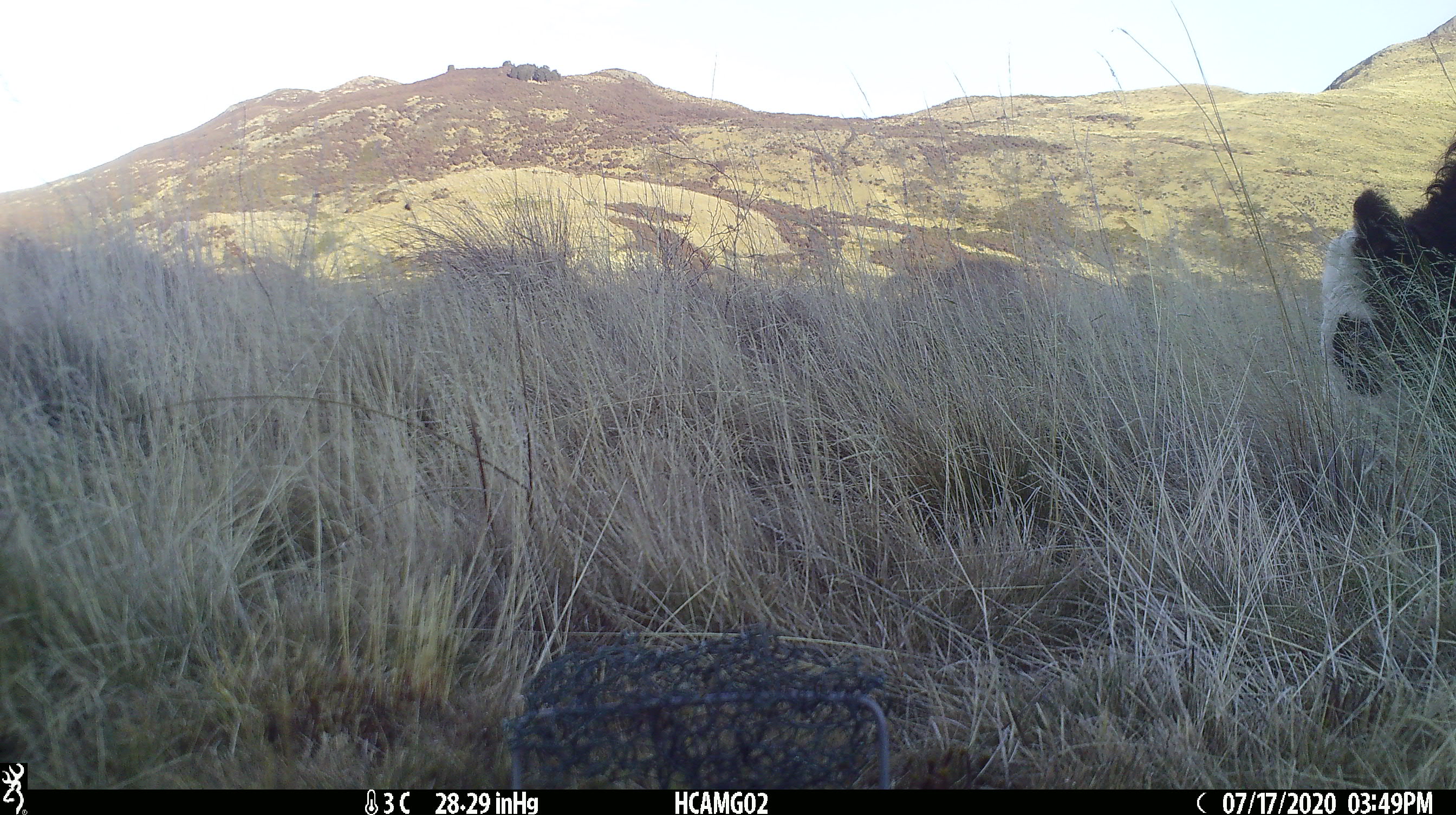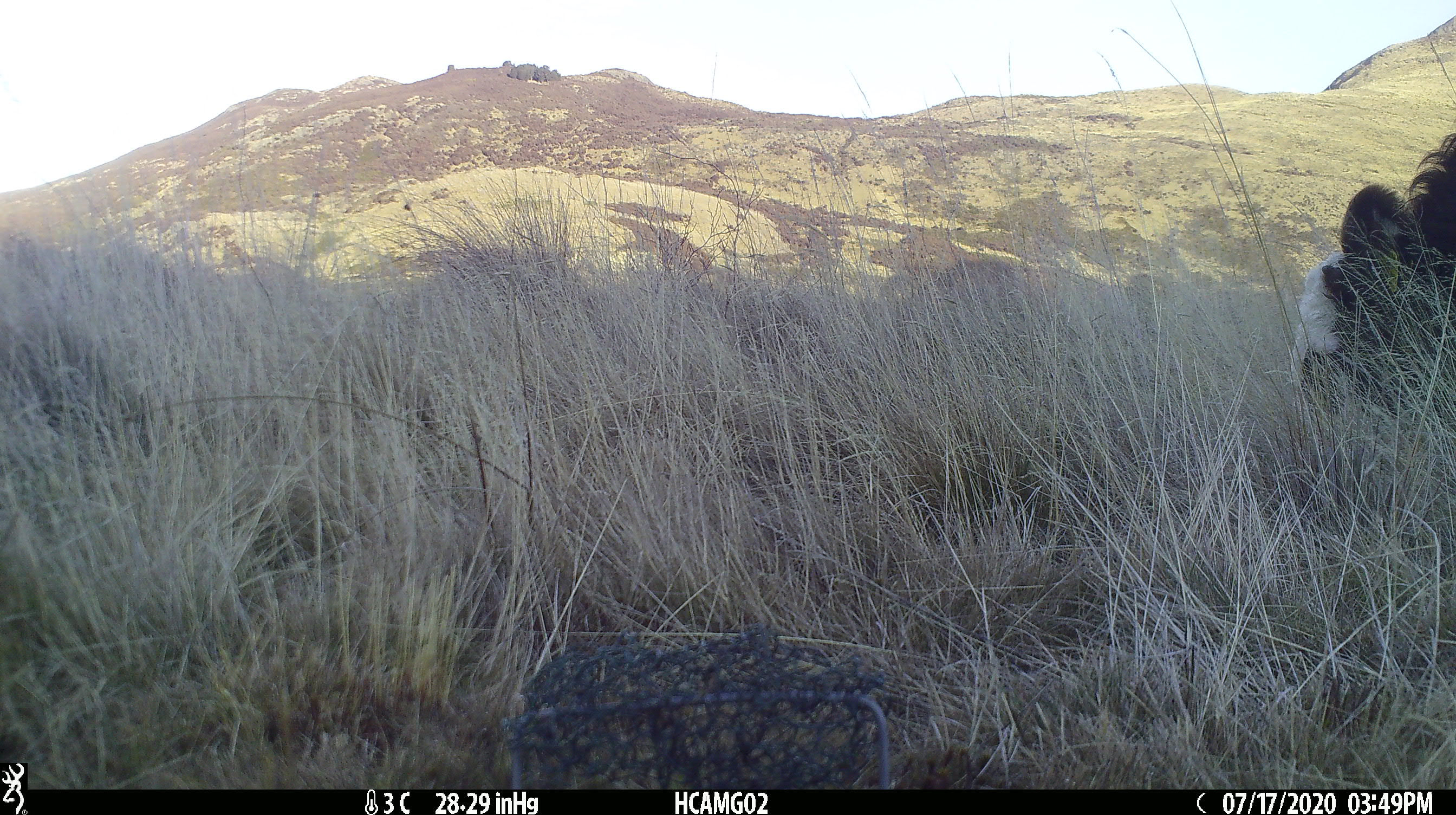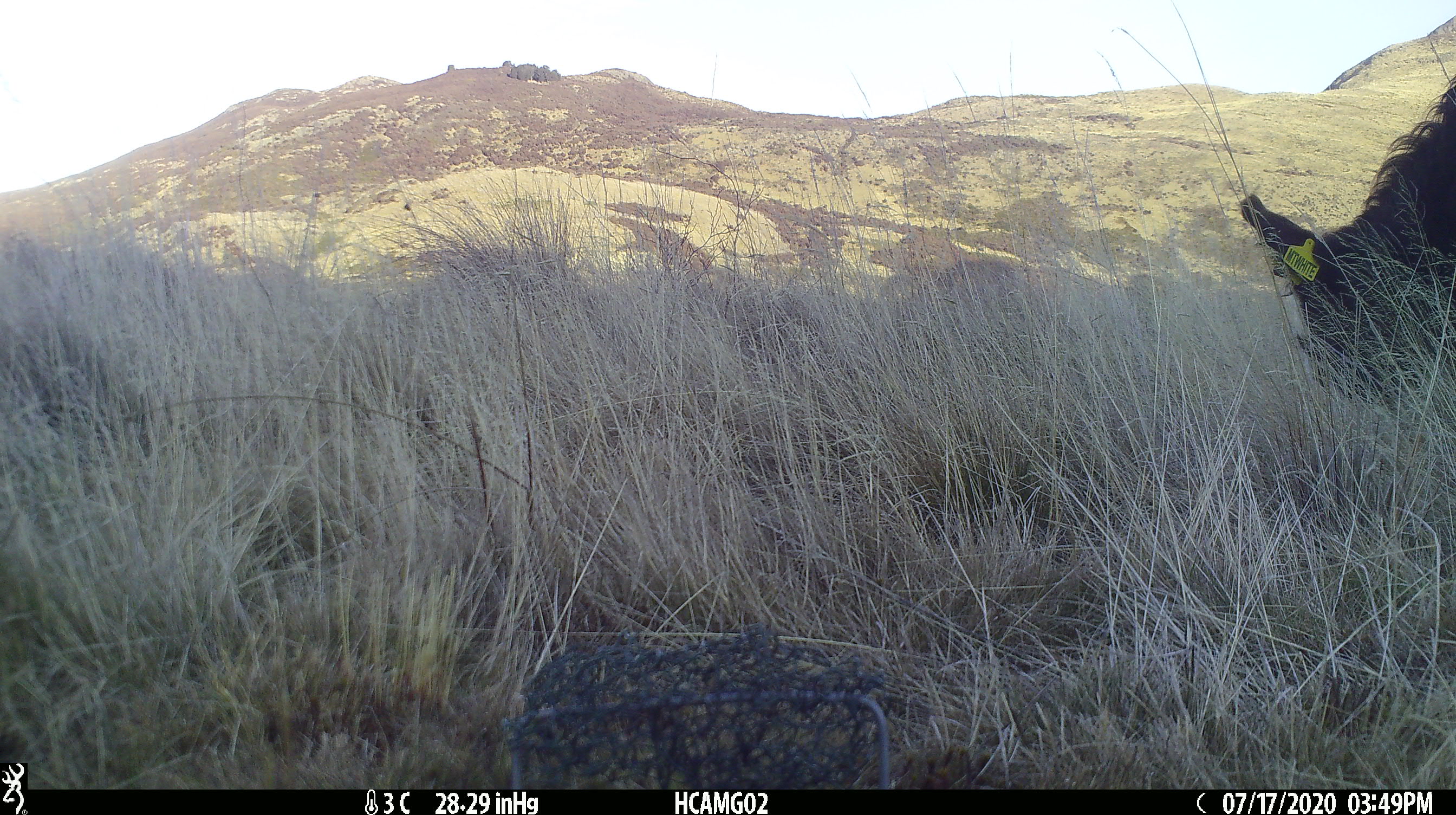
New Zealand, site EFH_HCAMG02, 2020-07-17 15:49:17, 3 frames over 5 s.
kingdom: Animalia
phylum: Chordata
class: Mammalia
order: Artiodactyla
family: Bovidae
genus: Bos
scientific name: Bos taurus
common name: domestic cow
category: cow